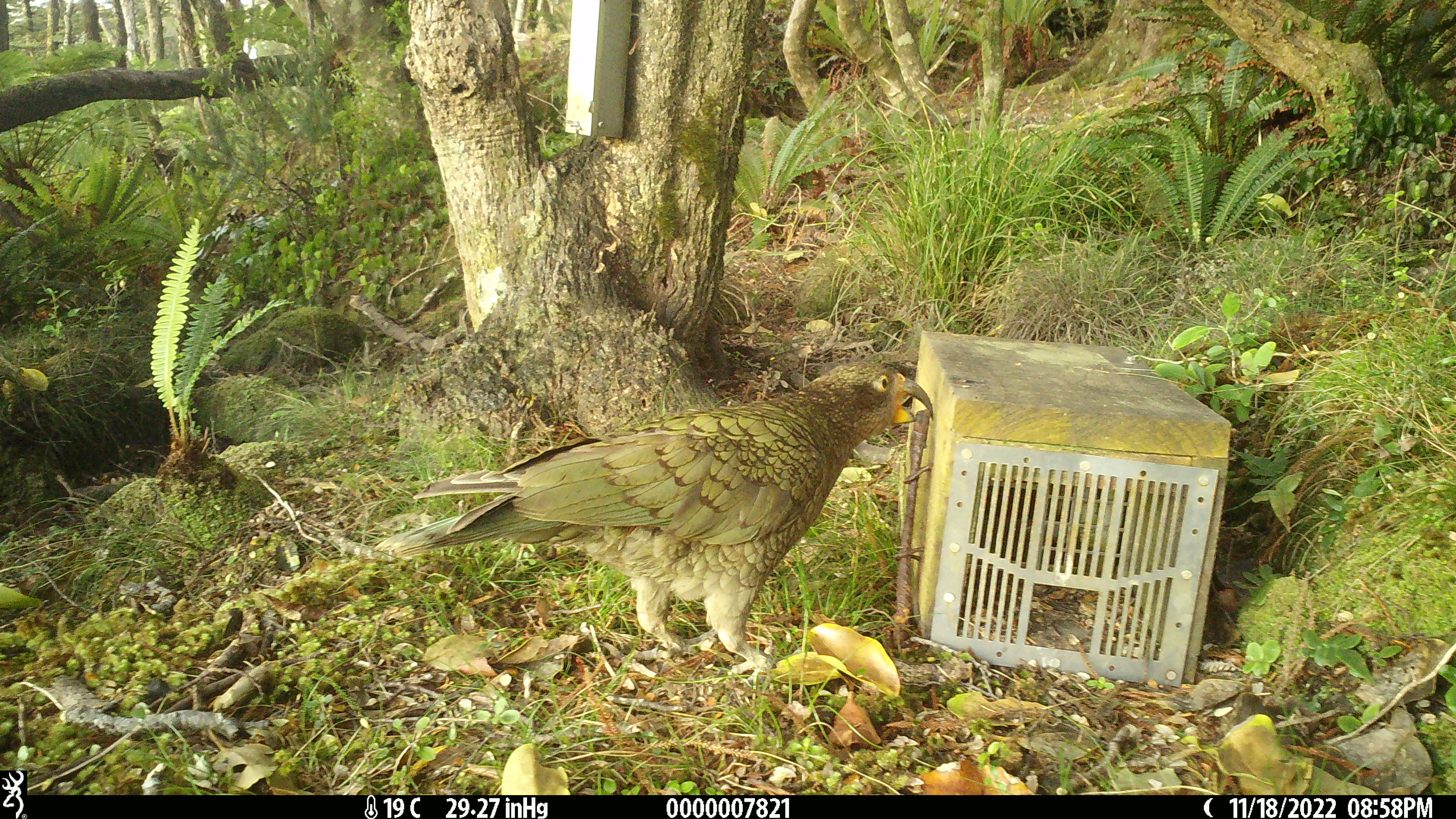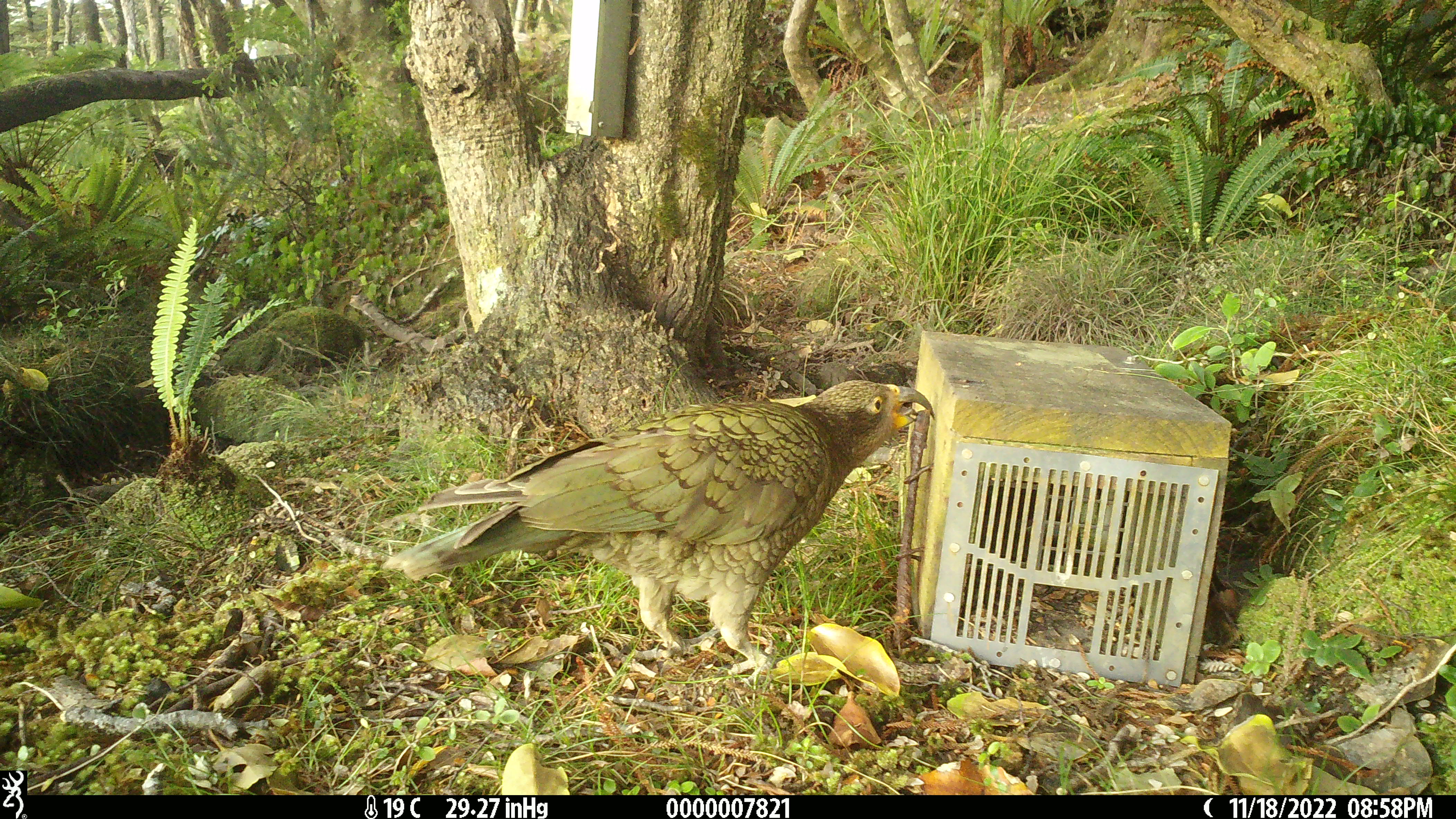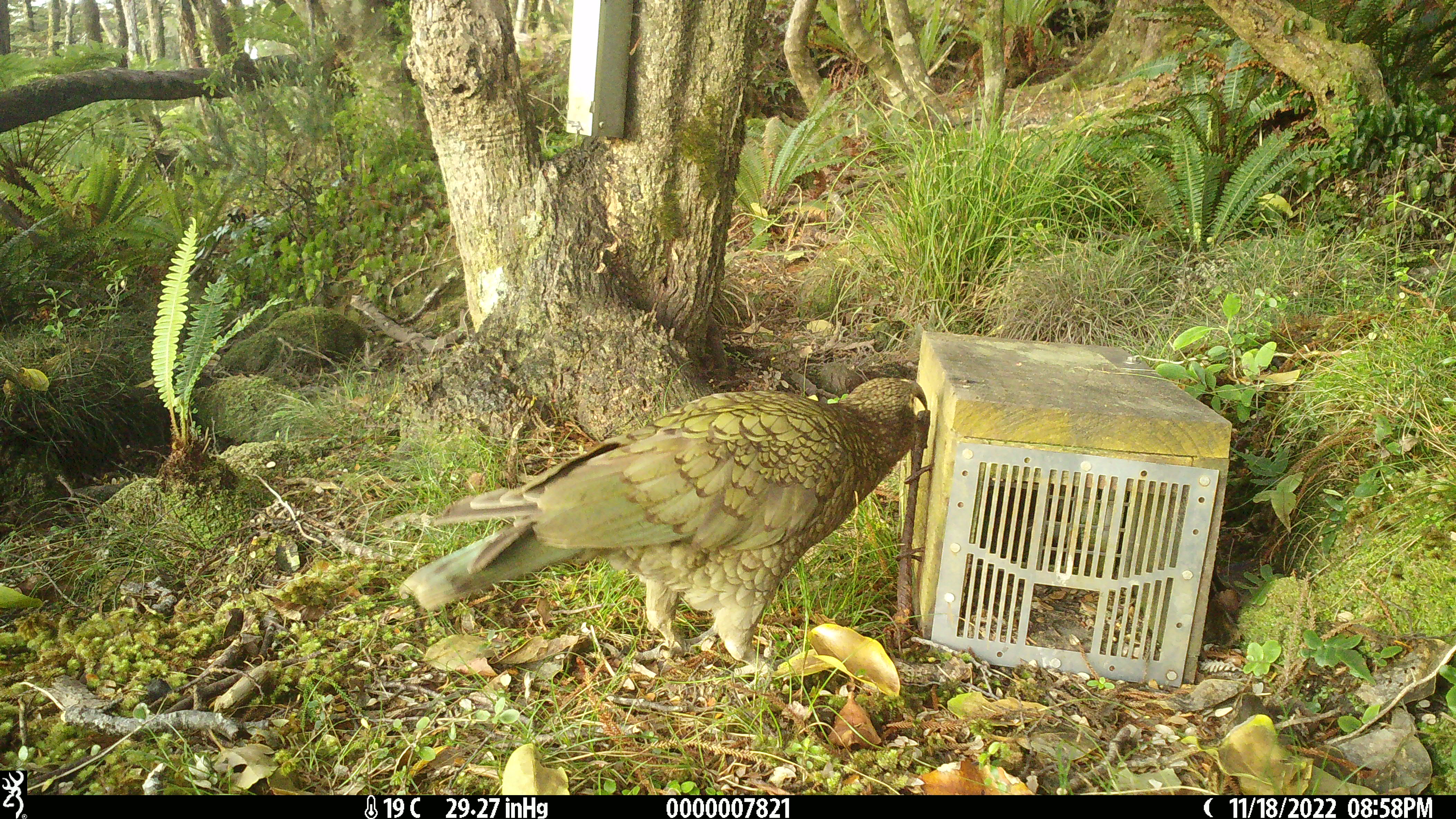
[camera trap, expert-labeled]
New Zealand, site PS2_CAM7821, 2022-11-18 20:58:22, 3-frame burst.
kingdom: Animalia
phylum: Chordata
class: Aves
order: Psittaciformes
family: Strigopidae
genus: Nestor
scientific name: Nestor notabilis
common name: kea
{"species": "kea (Nestor notabilis)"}